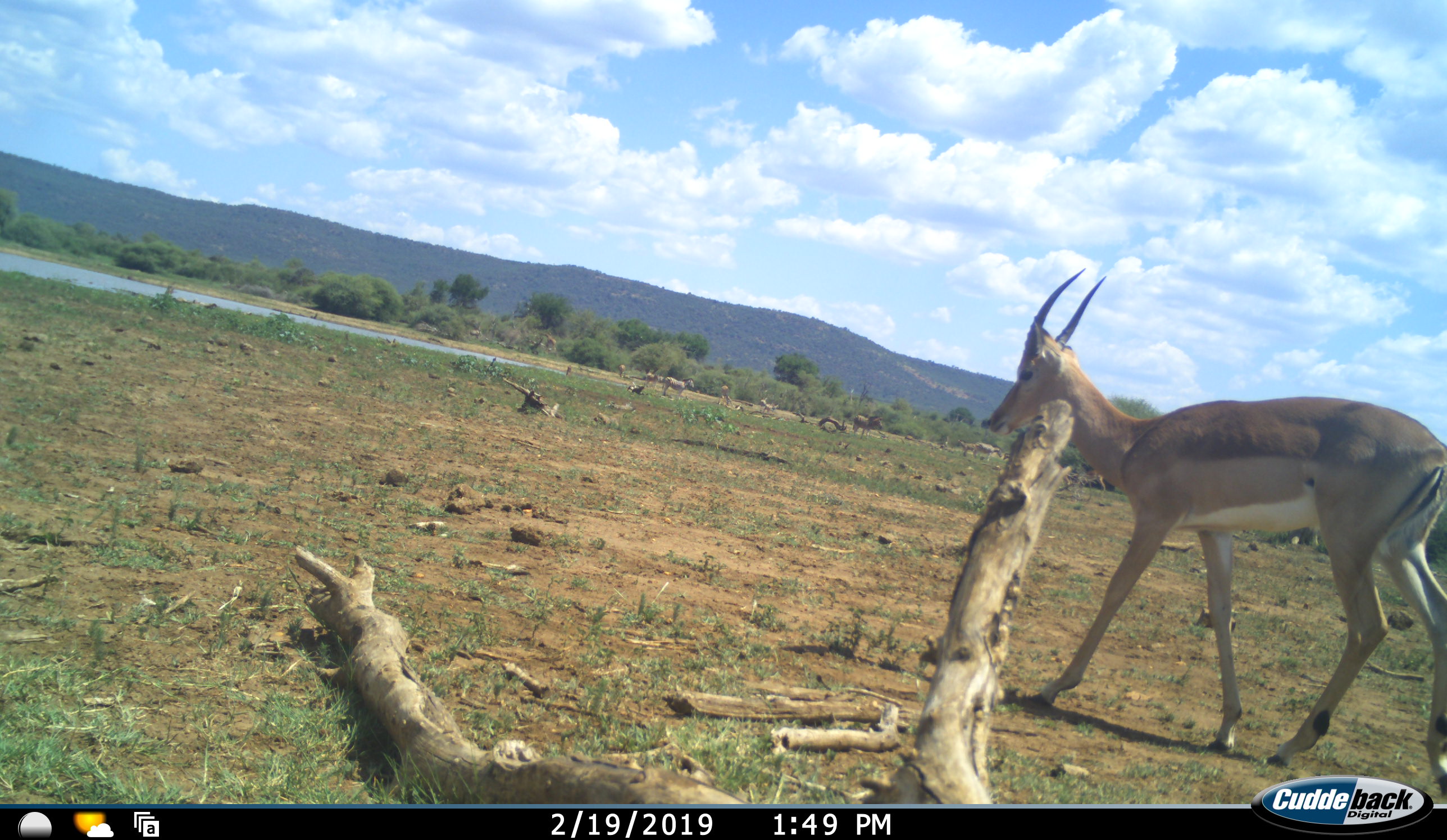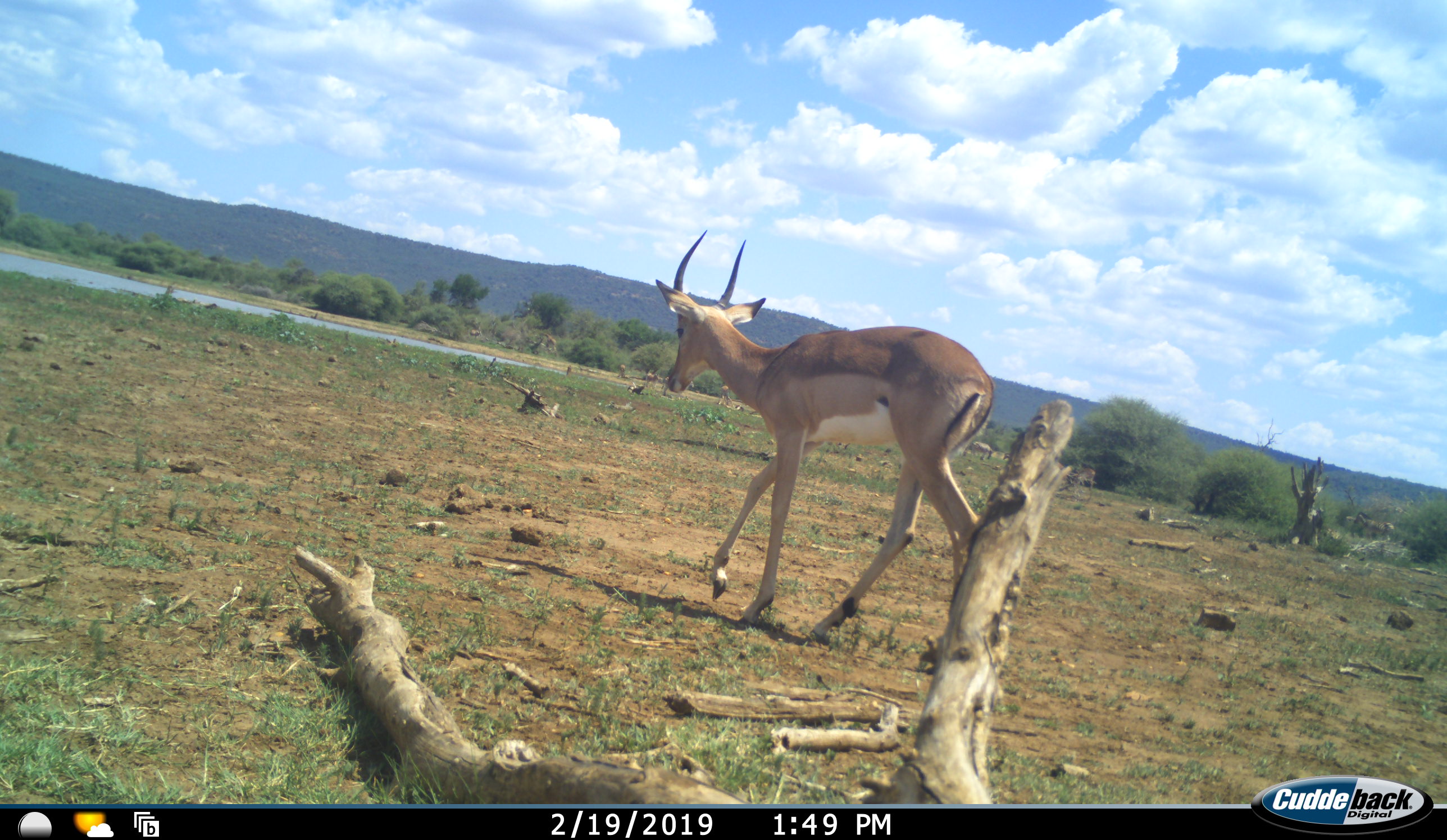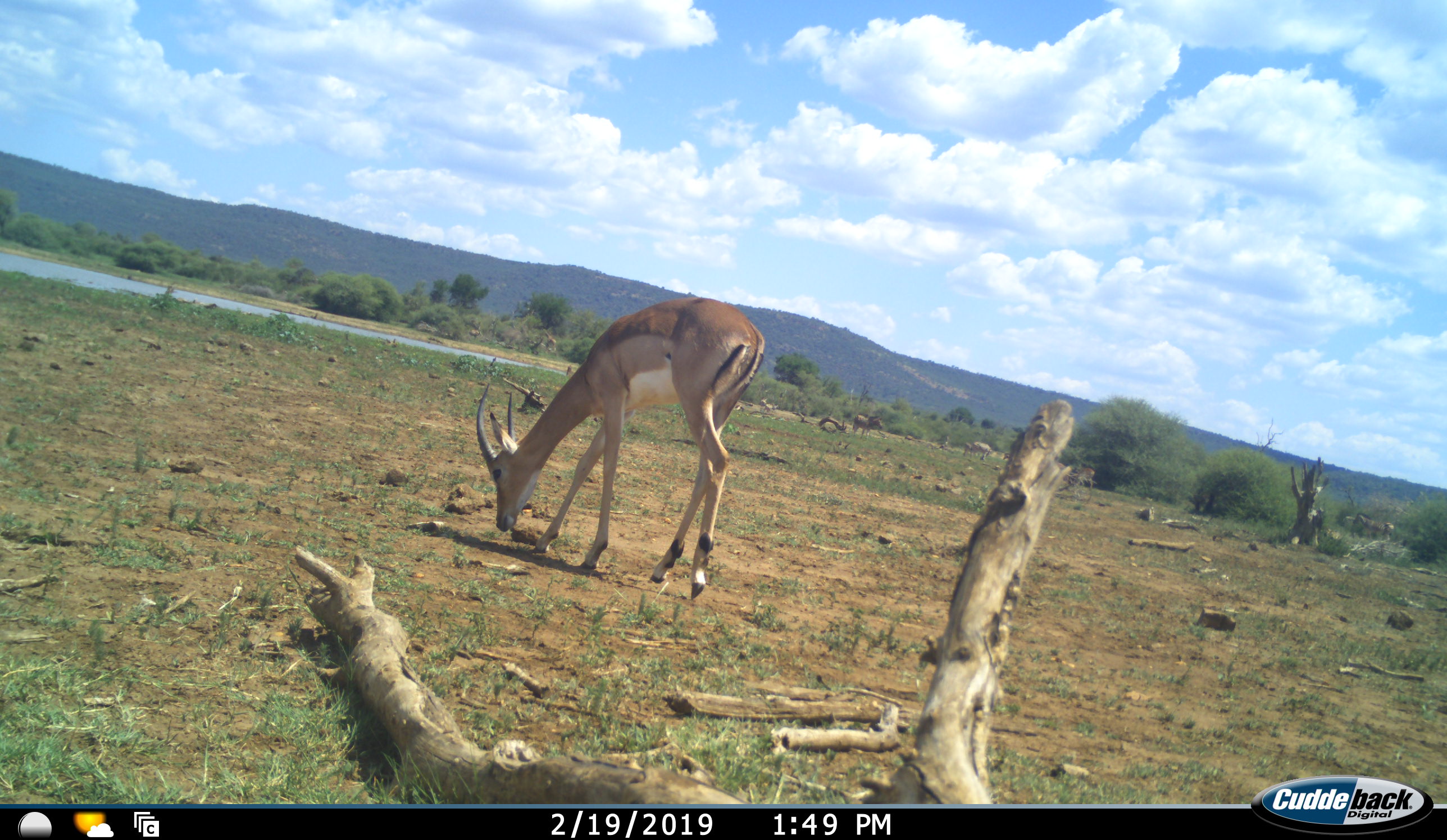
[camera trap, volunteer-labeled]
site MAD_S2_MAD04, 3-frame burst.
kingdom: Animalia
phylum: Chordata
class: Mammalia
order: Artiodactyla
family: Bovidae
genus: Aepyceros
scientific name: Aepyceros melampus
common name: impala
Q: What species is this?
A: Impala (Aepyceros melampus).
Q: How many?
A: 1.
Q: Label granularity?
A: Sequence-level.